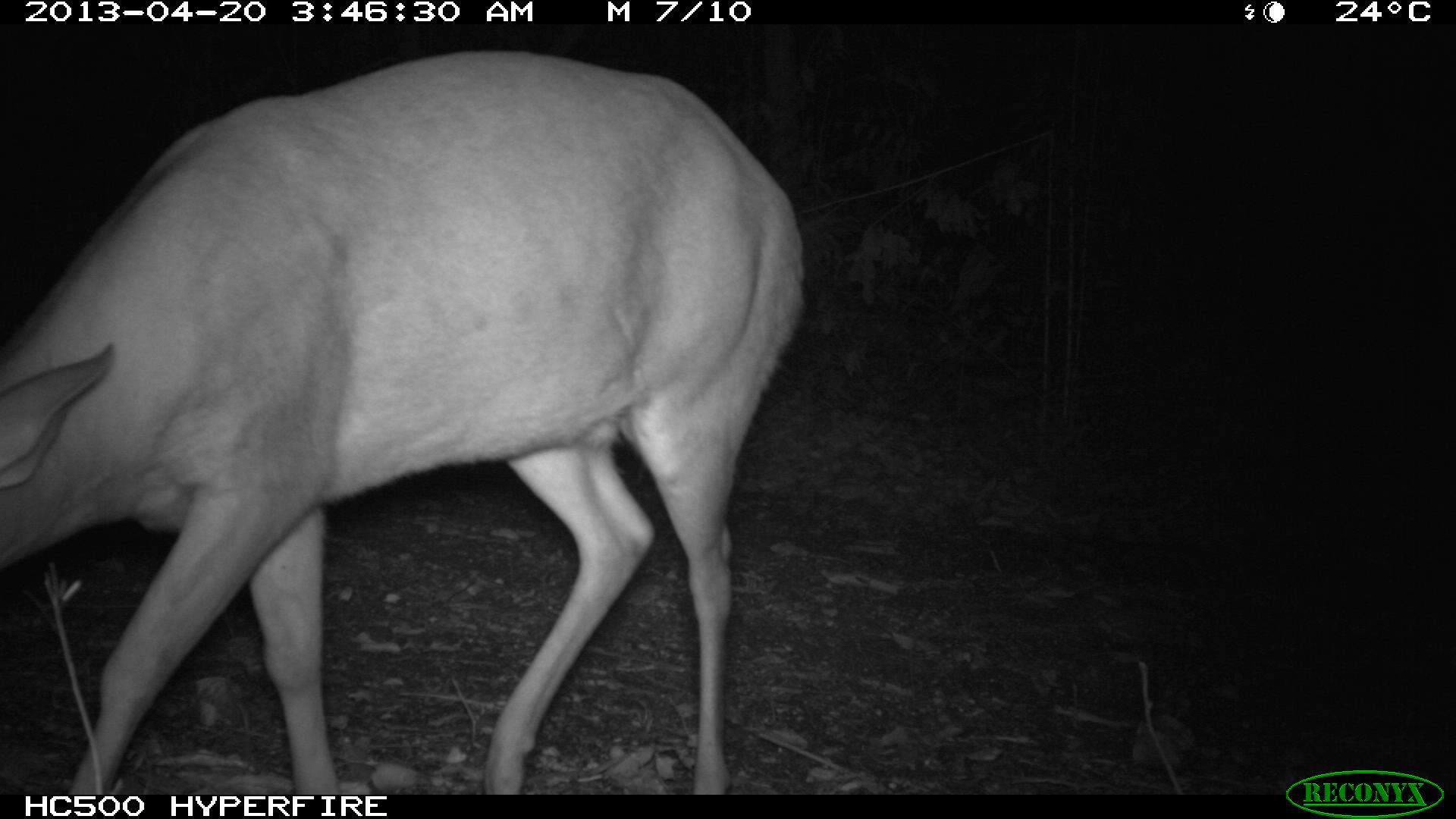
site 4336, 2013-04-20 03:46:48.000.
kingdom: Animalia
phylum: Chordata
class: Mammalia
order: Artiodactyla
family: Cervidae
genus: Mazama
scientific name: Mazama temama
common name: central american red brocket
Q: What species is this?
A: Mazama temama (central american red brocket).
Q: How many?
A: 1.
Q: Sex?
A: Male.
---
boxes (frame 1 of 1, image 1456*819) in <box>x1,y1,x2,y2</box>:
mazama temama: <box>0,49,801,791</box>